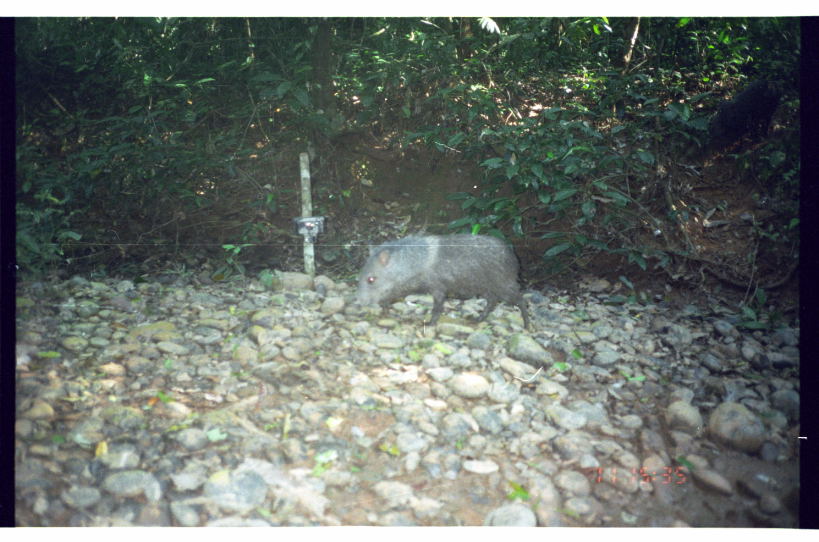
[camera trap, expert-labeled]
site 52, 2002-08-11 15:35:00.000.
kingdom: Animalia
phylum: Chordata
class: Mammalia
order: Artiodactyla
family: Tayassuidae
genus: Pecari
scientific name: Pecari tajacu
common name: collared peccary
Pecari tajacu (collared peccary).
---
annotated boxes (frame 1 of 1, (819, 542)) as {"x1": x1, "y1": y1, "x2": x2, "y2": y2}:
pecari tajacu: {"x1": 355, "y1": 231, "x2": 530, "y2": 332}; {"x1": 707, "y1": 77, "x2": 783, "y2": 153}